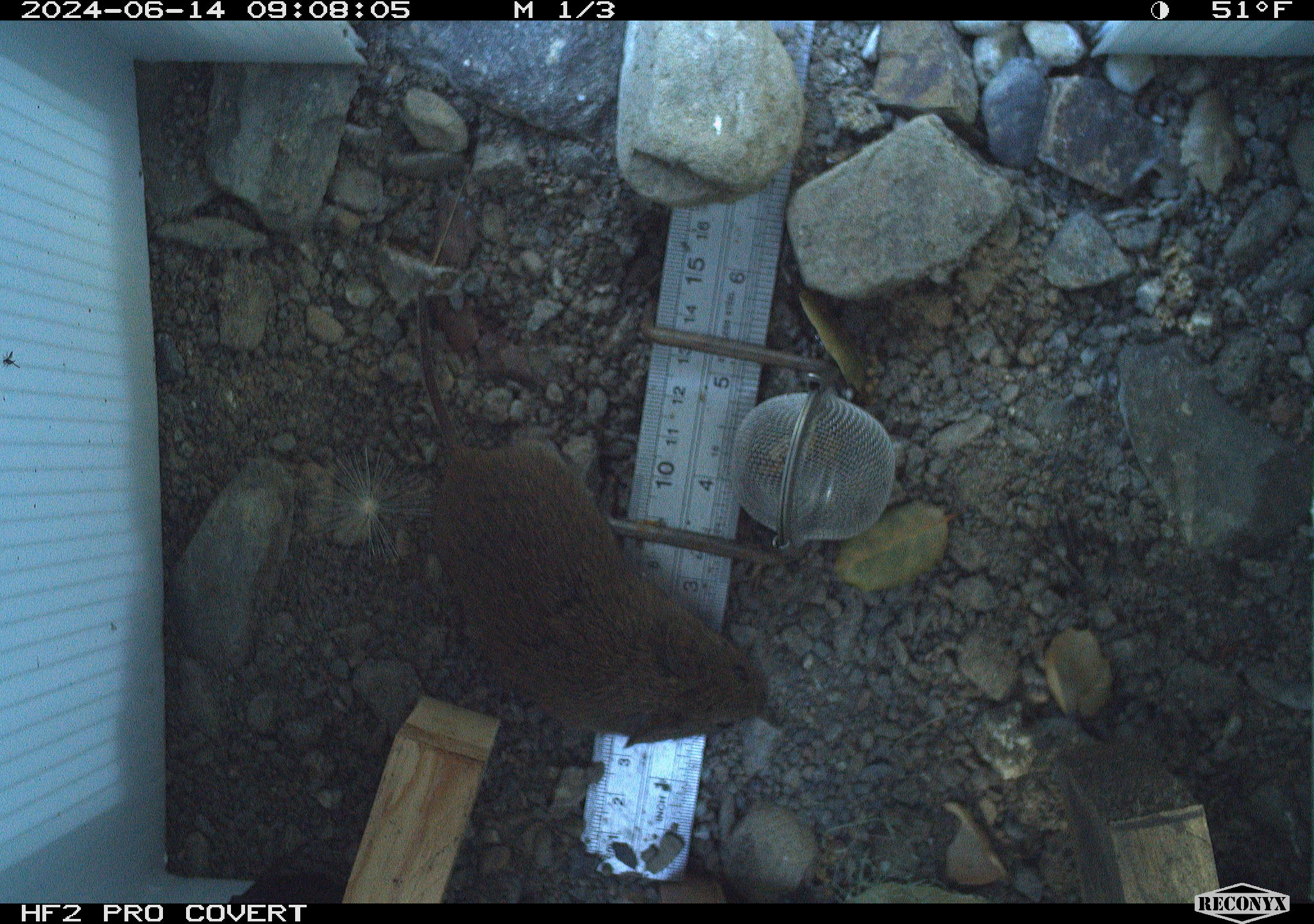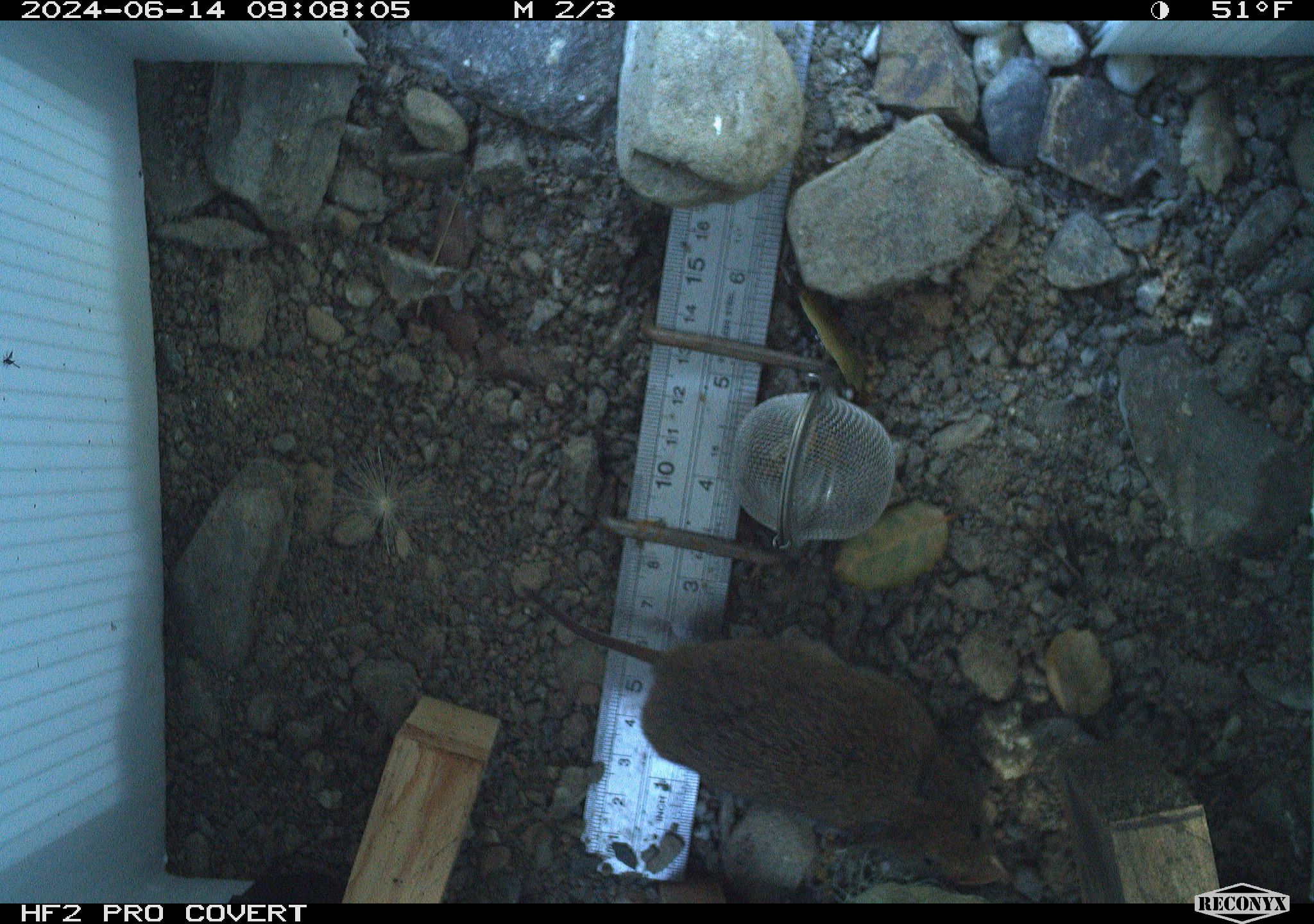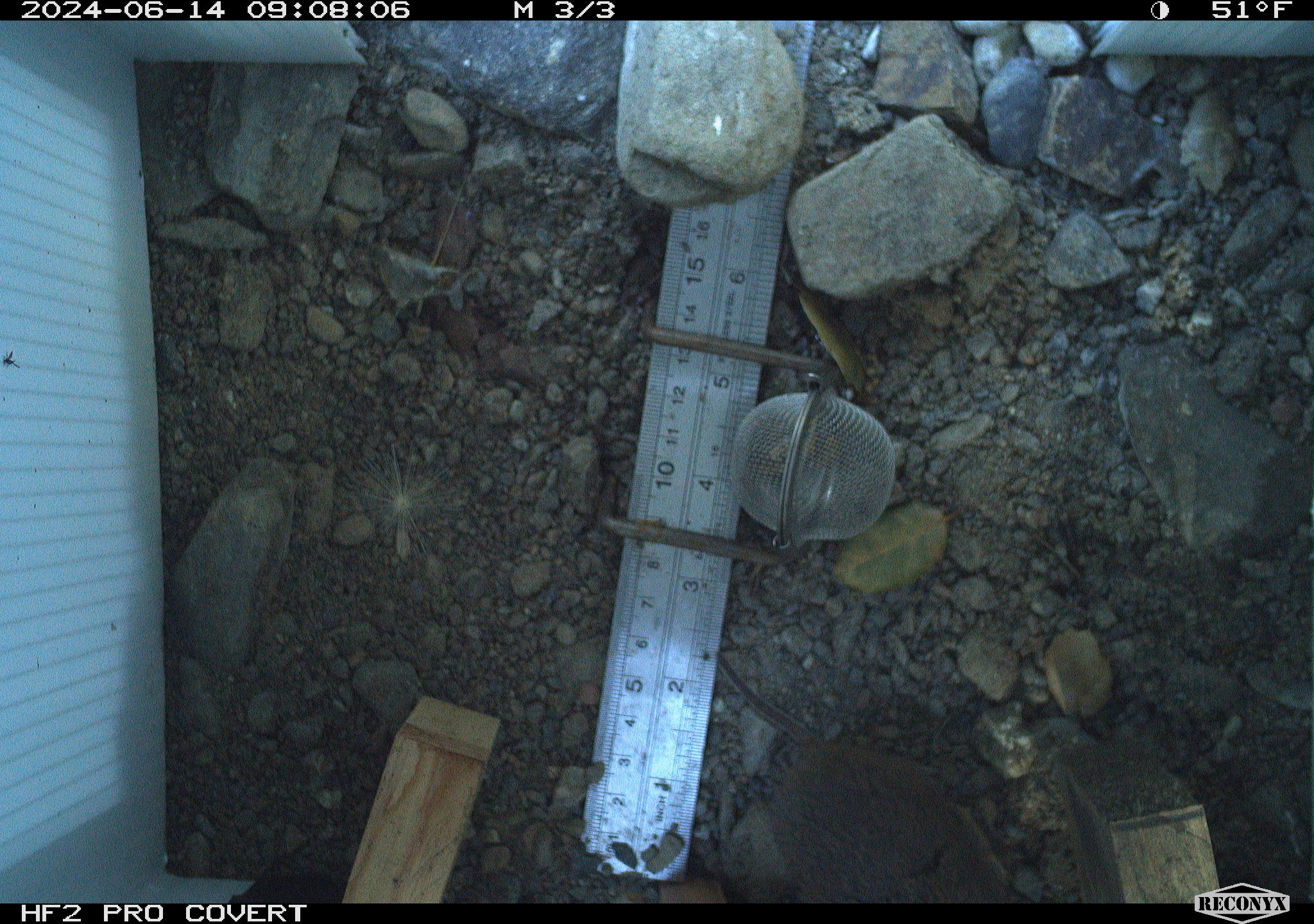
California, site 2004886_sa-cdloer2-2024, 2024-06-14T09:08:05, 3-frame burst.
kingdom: Animalia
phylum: Chordata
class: Mammalia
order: Rodentia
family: Cricetidae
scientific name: Arvicolinae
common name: voles, lemmings, and muskrats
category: arvicolinae subfamily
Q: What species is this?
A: Arvicolinae subfamily (voles, lemmings, and muskrats) (Arvicolinae).